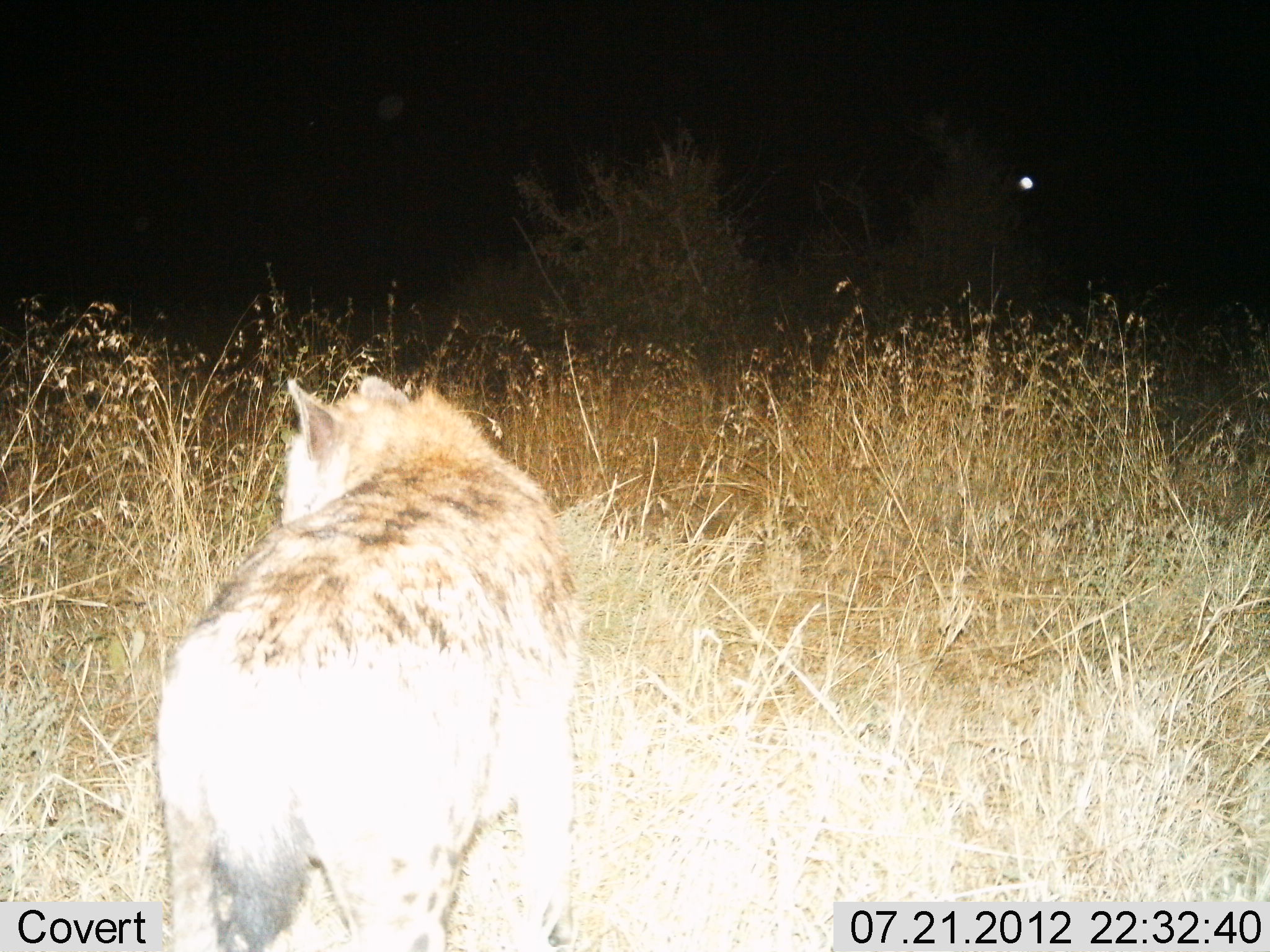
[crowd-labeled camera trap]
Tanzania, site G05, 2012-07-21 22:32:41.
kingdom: Animalia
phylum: Chordata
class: Mammalia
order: Carnivora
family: Hyaenidae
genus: Crocuta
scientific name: Crocuta crocuta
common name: spotted hyena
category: hyenaspotted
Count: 1.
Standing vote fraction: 90%.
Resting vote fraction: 0%.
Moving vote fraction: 10%.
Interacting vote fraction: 0%.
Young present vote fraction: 0%.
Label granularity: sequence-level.